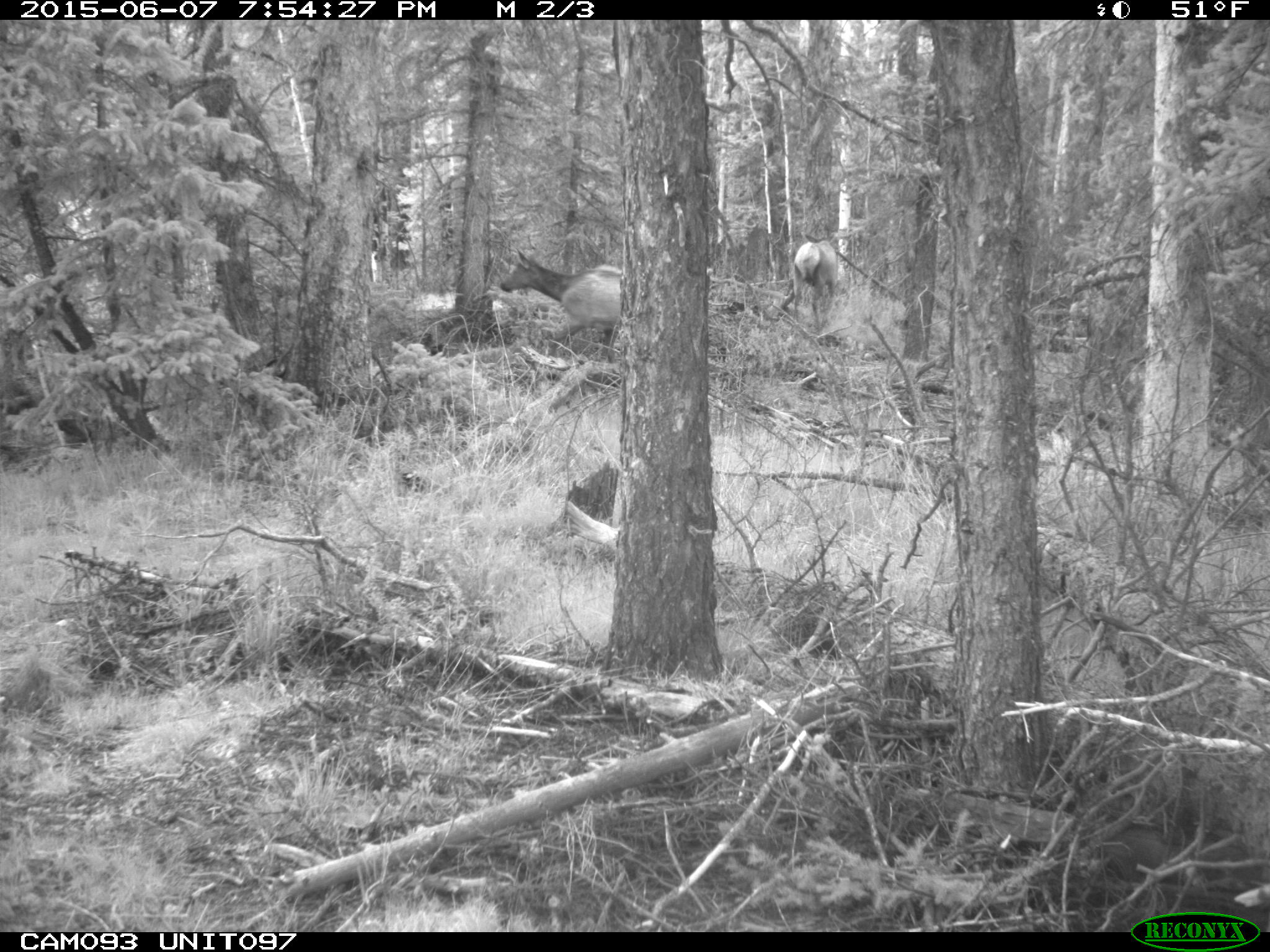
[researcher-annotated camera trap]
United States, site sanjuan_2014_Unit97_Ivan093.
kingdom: Animalia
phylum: Chordata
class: Mammalia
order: Artiodactyla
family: Cervidae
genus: Cervus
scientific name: Cervus elaphus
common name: red deer